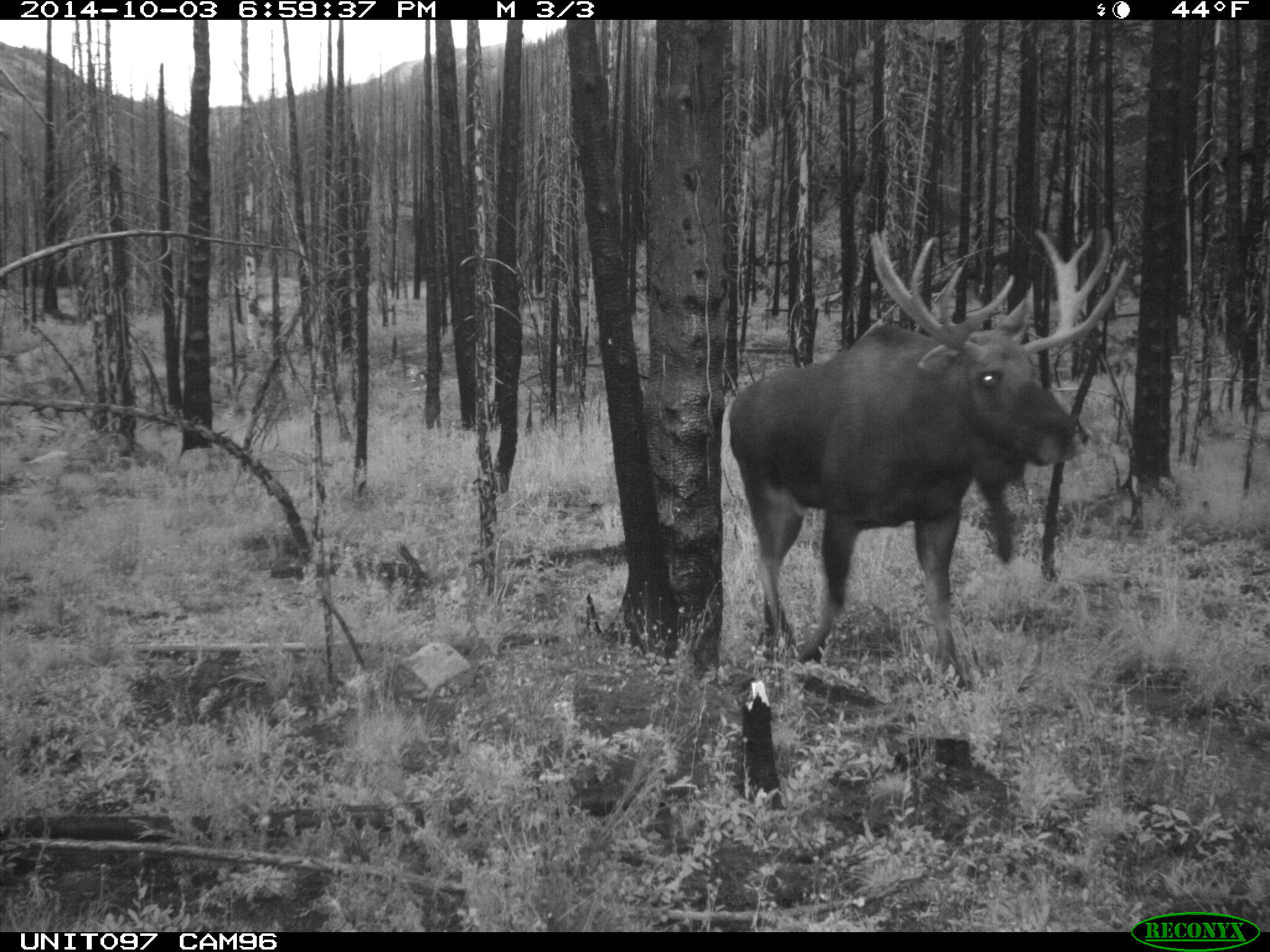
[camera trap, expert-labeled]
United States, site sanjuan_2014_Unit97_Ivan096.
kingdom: Animalia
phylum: Chordata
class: Mammalia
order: Artiodactyla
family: Cervidae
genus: Alces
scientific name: Alces alces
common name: moose